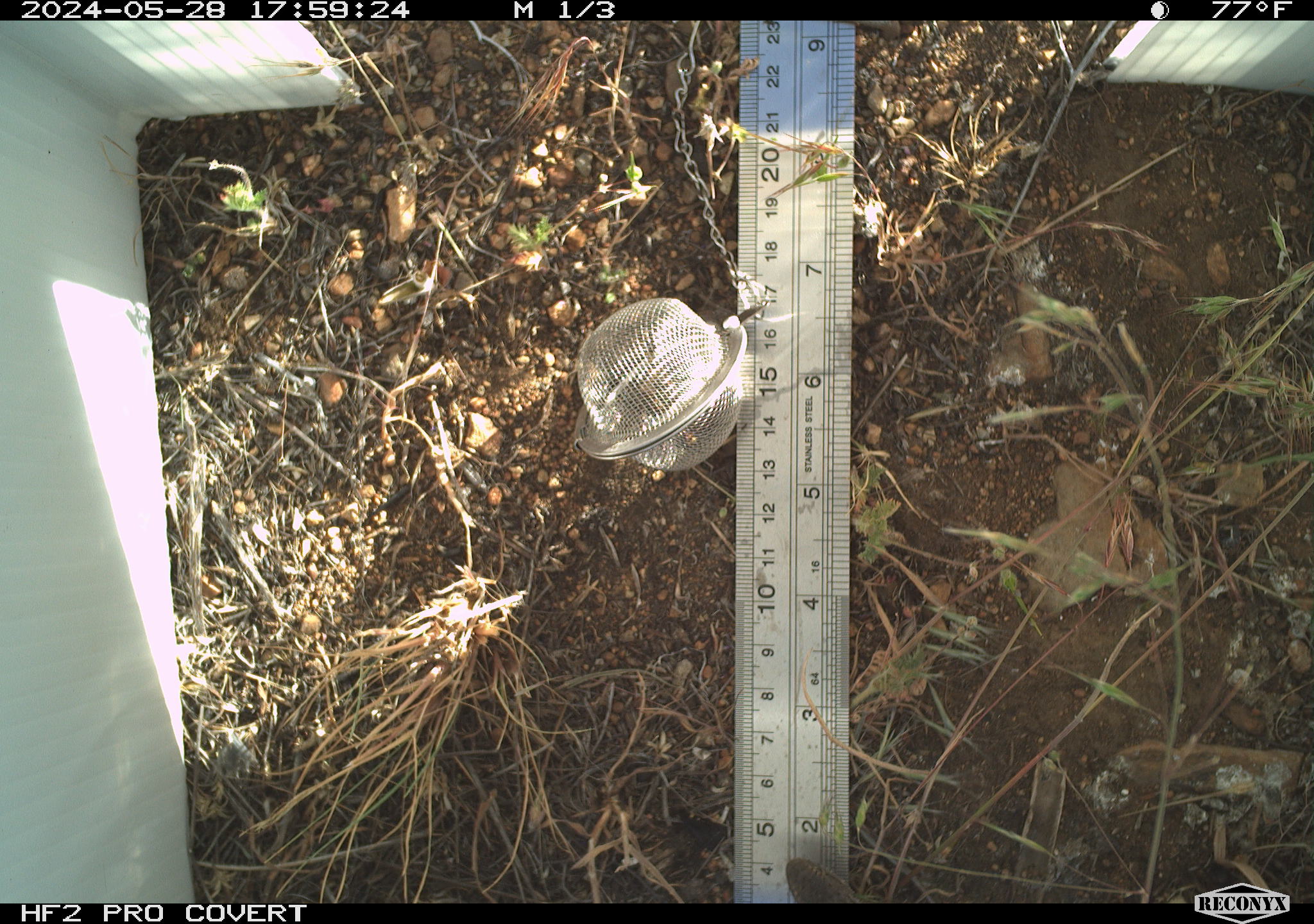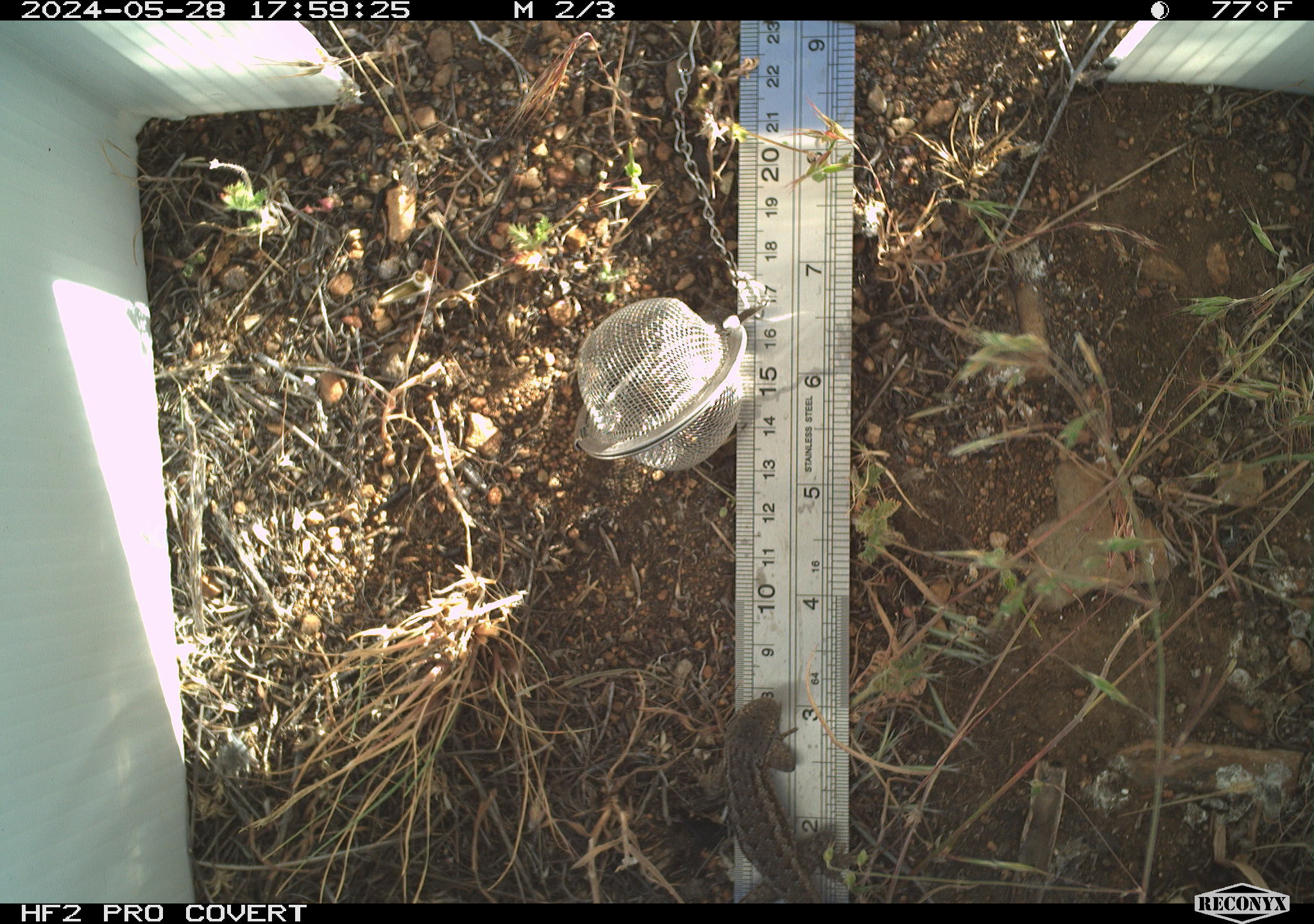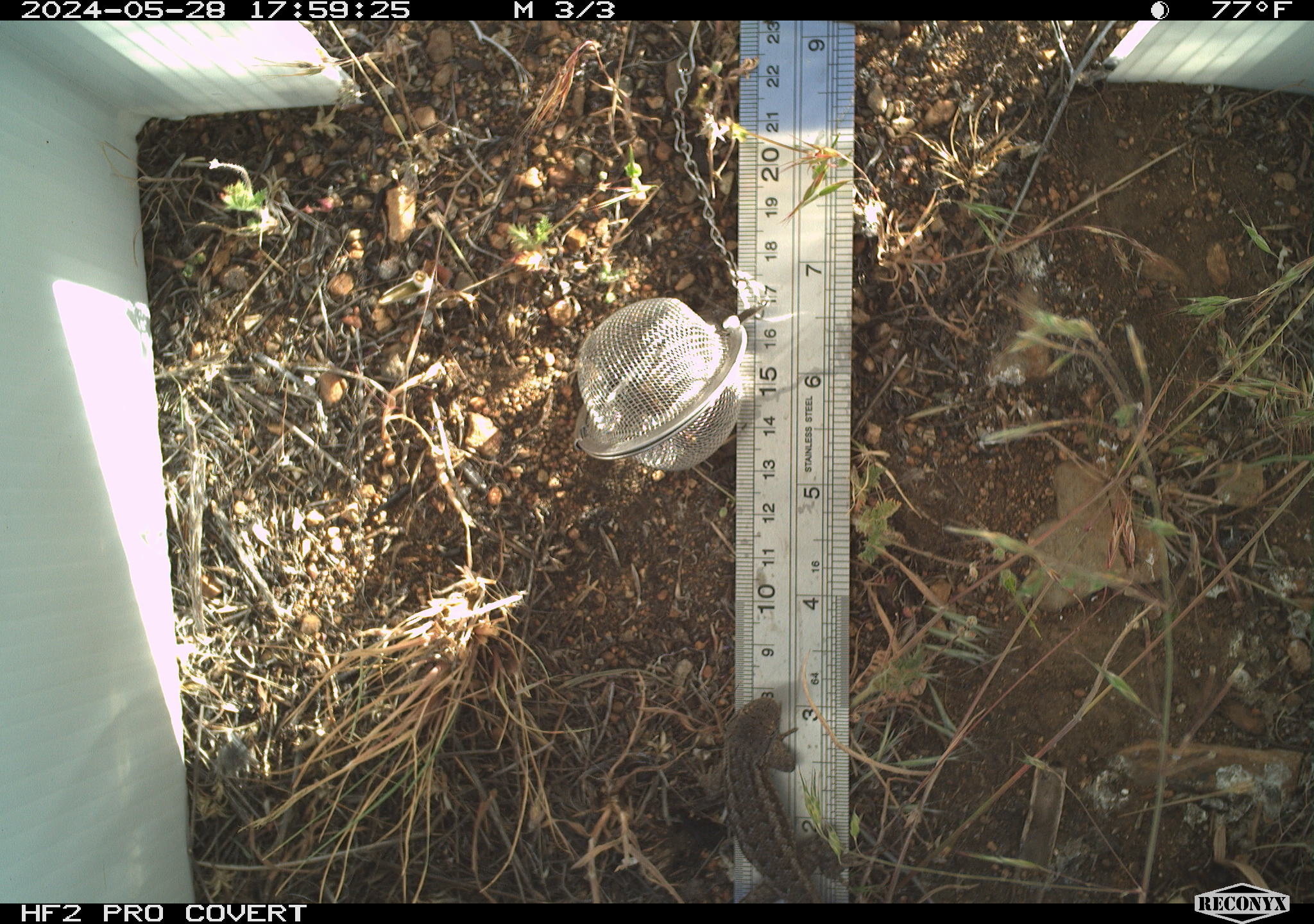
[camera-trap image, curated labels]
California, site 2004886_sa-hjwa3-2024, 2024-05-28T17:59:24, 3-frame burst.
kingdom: Animalia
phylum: Chordata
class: Reptilia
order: Squamata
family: Phrynosomatidae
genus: Sceloporus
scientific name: Sceloporus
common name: spiny lizards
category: sceloporus species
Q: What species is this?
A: Sceloporus species (spiny lizards) (Sceloporus).